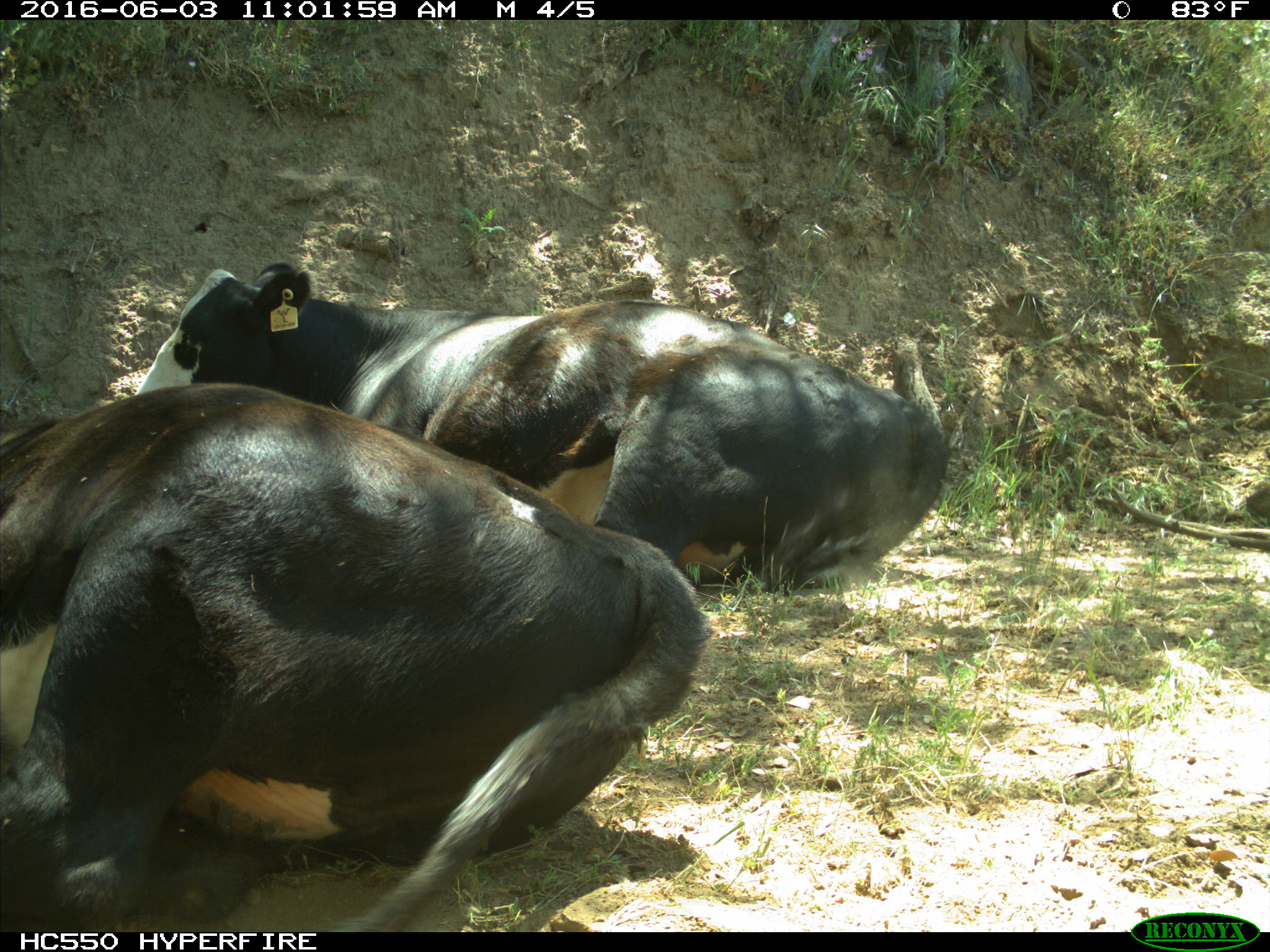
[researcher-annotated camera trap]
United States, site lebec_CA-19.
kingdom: Animalia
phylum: Chordata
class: Mammalia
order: Artiodactyla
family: Bovidae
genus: Bos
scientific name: Bos taurus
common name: domestic cow